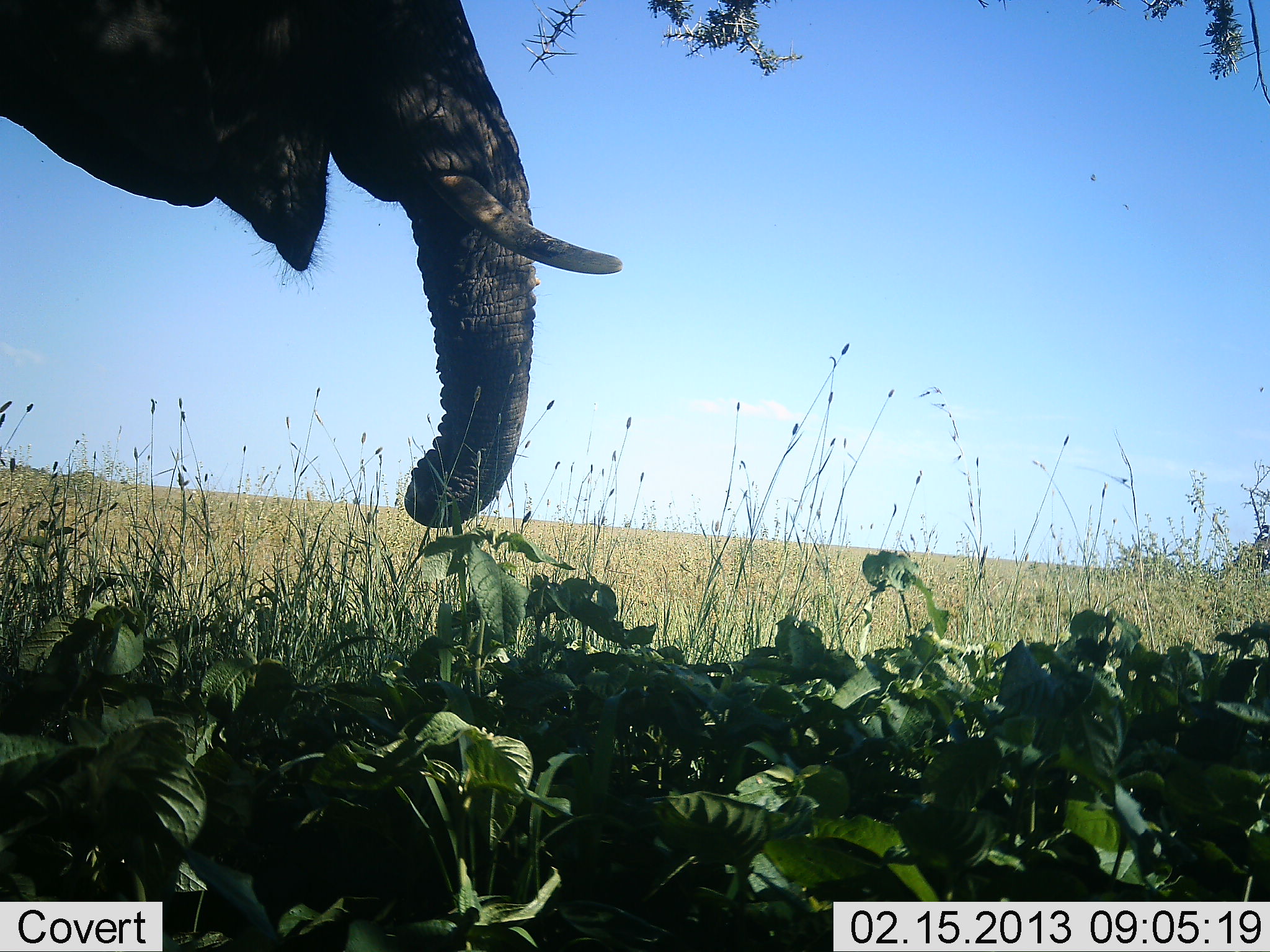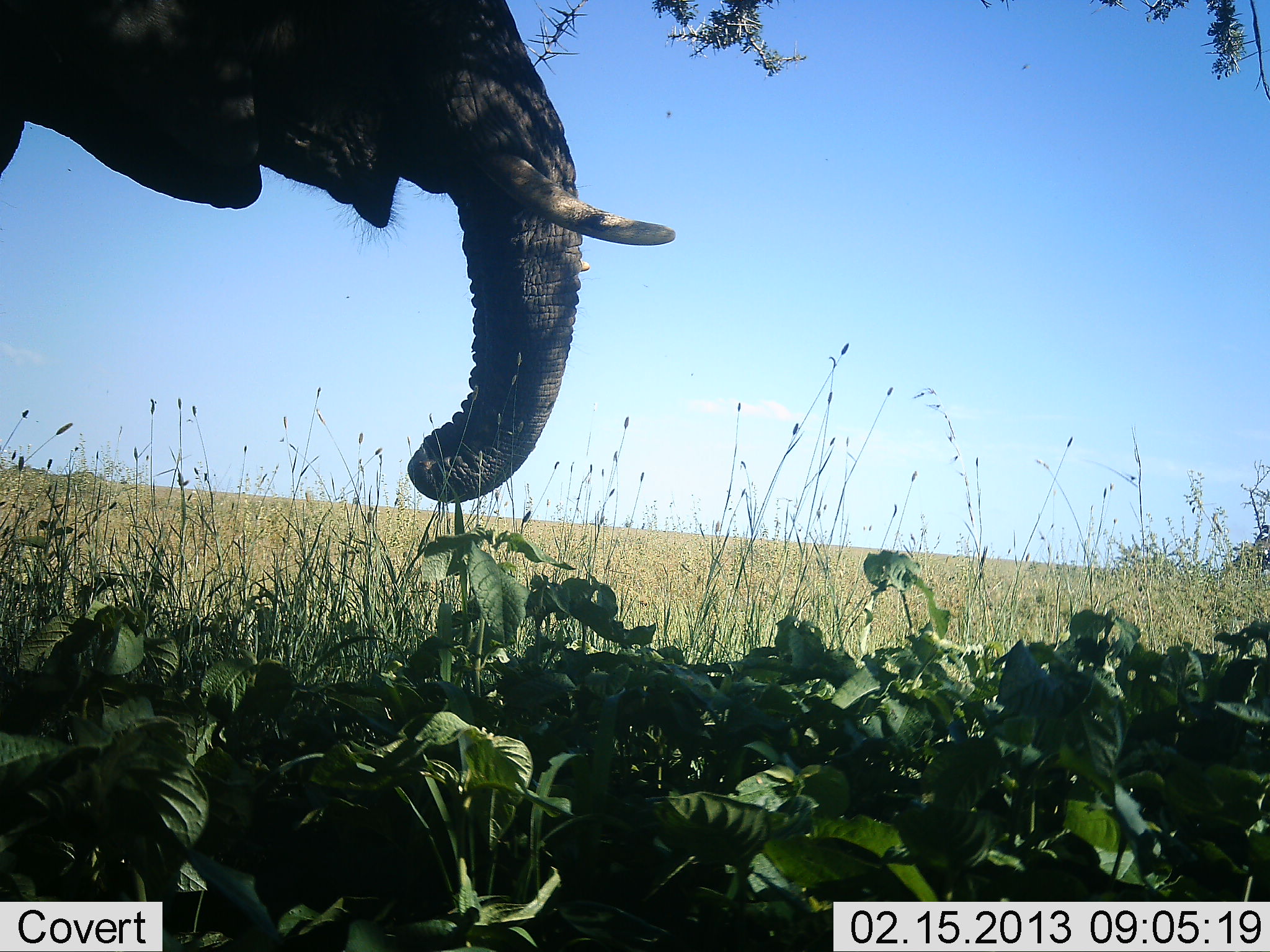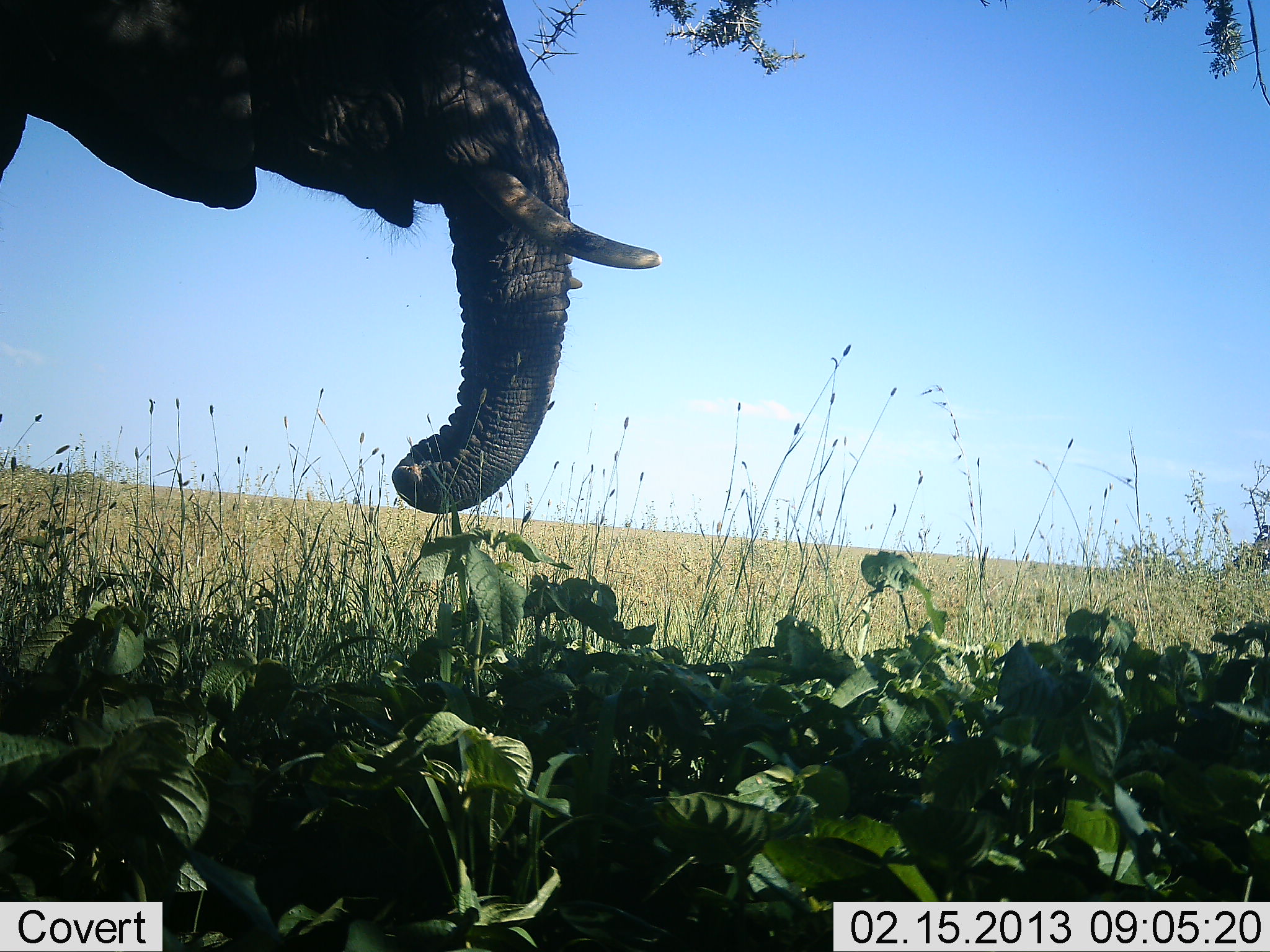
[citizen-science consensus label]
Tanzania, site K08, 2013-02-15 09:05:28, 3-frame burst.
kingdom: Animalia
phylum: Chordata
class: Mammalia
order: Proboscidea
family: Elephantidae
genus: Loxodonta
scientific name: Loxodonta africana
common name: african bush elephant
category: elephant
Elephant (african bush elephant) (Loxodonta africana), count 1. Behavior (volunteer vote fractions): standing 40%, resting 0%, moving 10%, interacting 0%. Young present (vote fraction): 0%. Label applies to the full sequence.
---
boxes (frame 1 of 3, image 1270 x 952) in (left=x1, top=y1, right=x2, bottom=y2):
animal: (left=0, top=0, right=624, bottom=527)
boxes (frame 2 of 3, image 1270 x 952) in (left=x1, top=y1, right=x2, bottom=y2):
animal: (left=0, top=1, right=677, bottom=505)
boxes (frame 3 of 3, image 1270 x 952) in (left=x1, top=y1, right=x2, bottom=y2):
animal: (left=0, top=0, right=664, bottom=516)